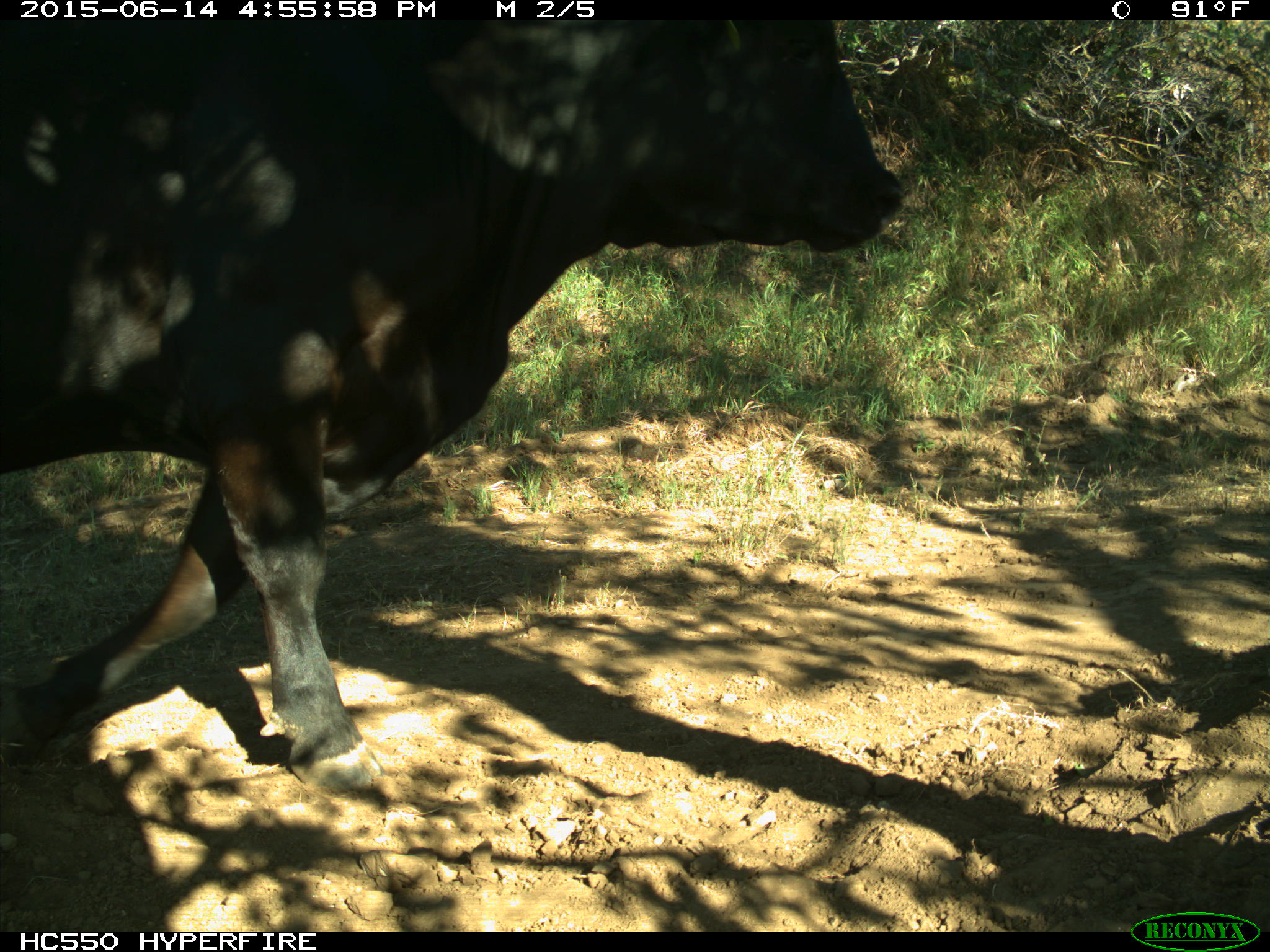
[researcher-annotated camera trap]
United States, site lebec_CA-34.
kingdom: Animalia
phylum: Chordata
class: Mammalia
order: Artiodactyla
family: Bovidae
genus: Bos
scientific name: Bos taurus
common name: domestic cow